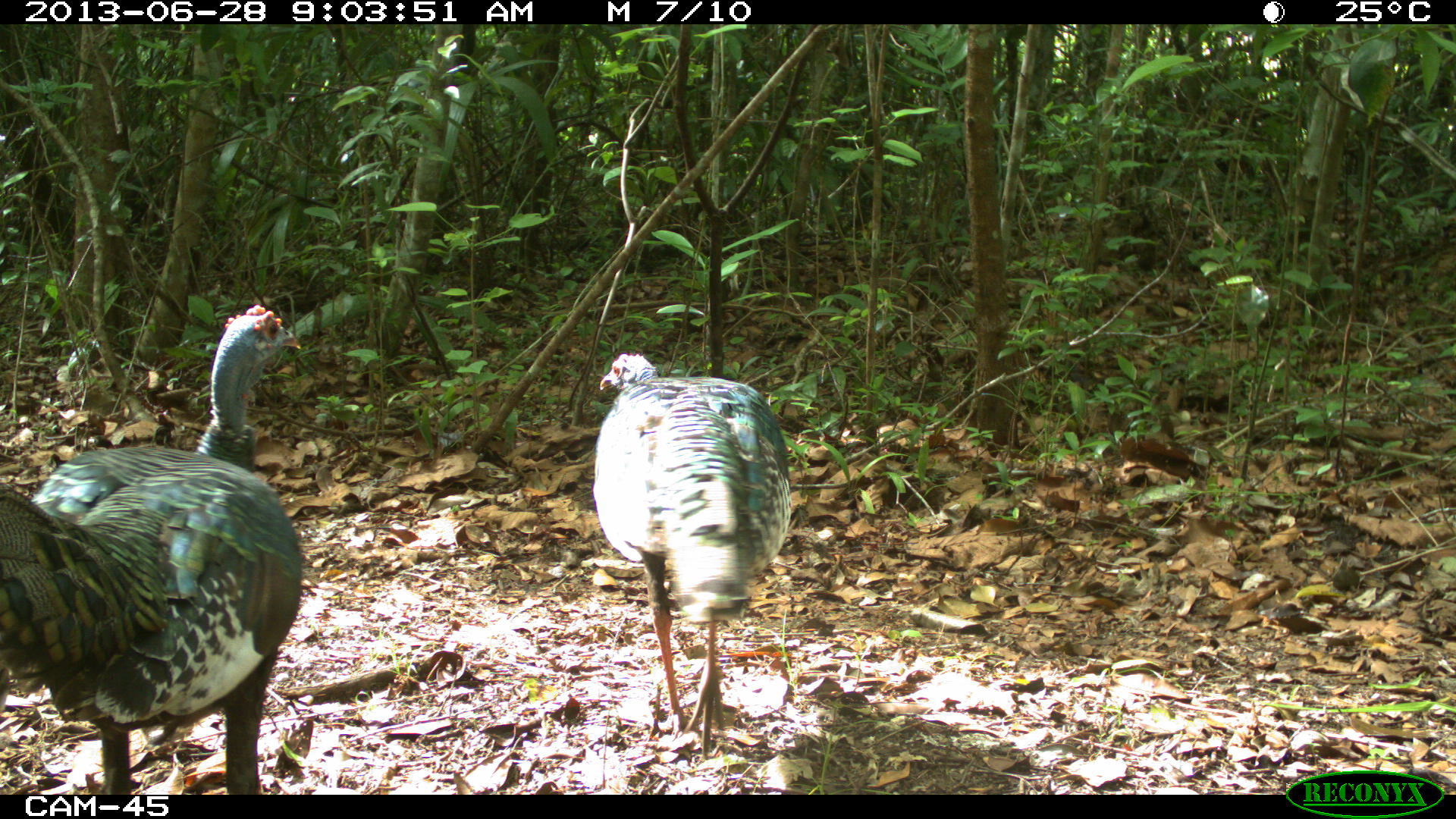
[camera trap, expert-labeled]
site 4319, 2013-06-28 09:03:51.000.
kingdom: Animalia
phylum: Chordata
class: Aves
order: Galliformes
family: Phasianidae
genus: Meleagris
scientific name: Meleagris ocellata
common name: ocellated turkey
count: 2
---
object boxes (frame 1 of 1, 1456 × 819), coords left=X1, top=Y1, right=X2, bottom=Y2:
meleagris ocellata: left=0, top=302, right=304, bottom=792; left=590, top=351, right=792, bottom=759